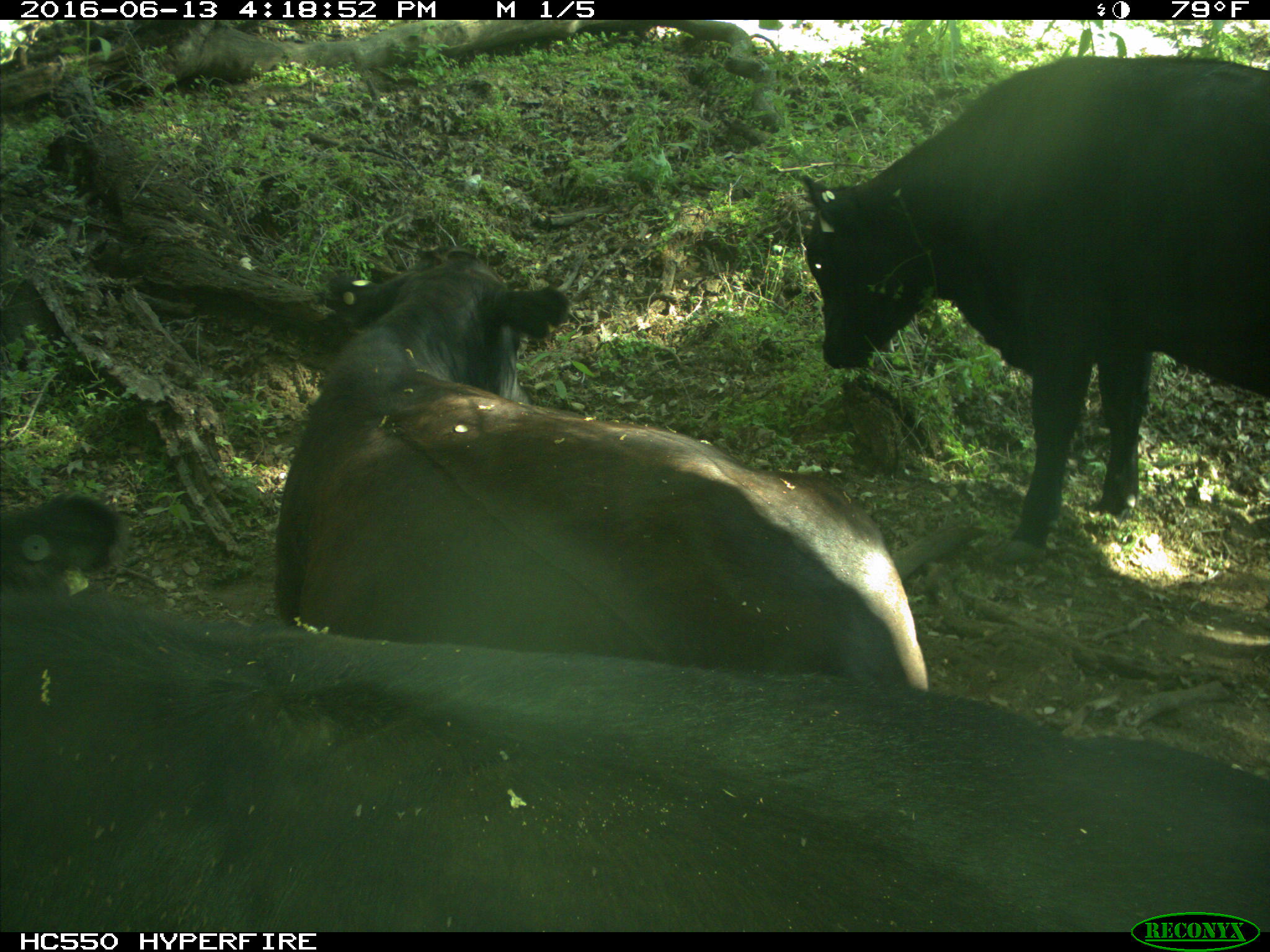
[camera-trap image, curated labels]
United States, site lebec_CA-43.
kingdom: Animalia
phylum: Chordata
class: Mammalia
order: Artiodactyla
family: Bovidae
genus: Bos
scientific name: Bos taurus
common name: domestic cow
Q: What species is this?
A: Bos taurus (domestic cow).